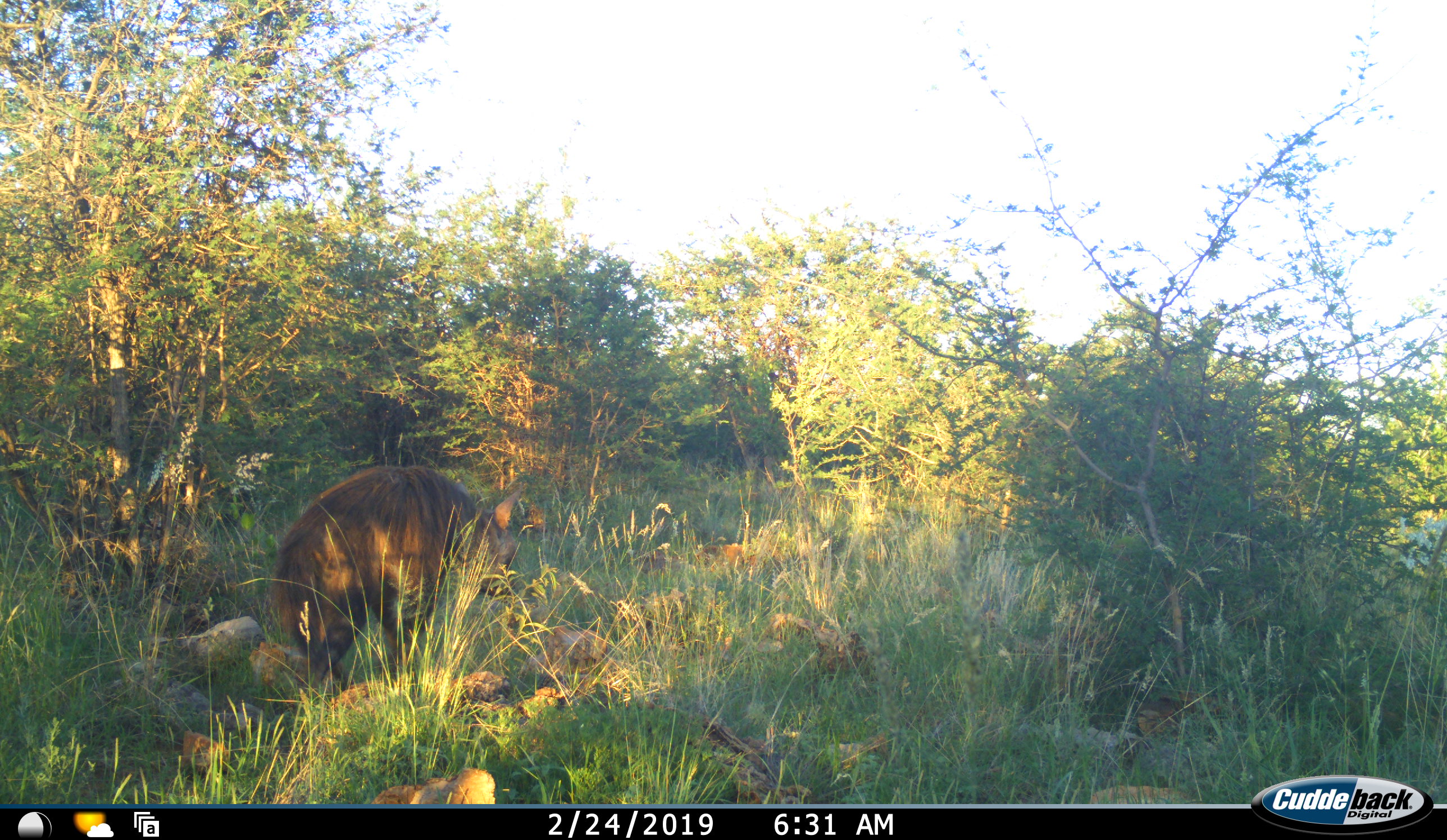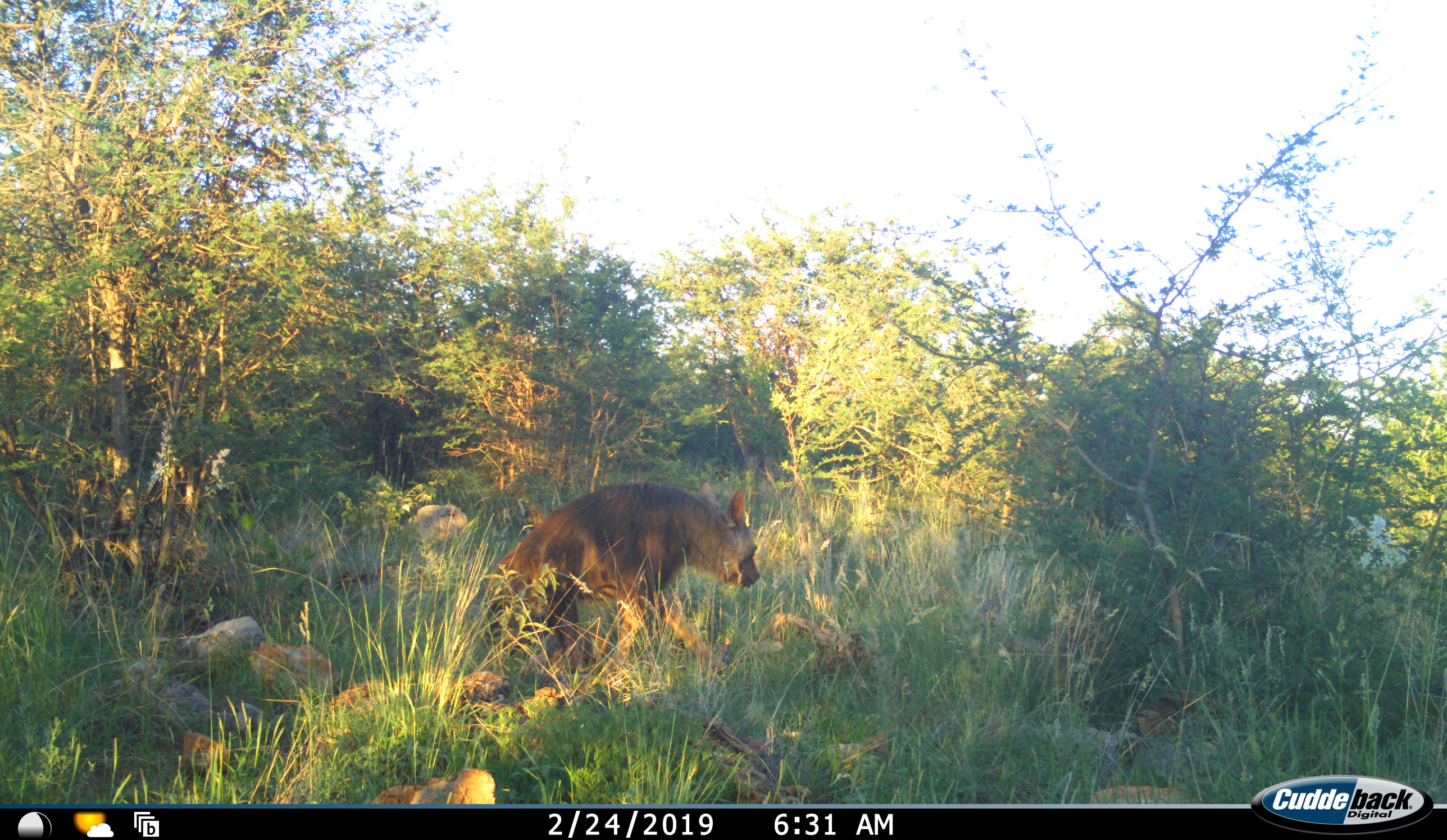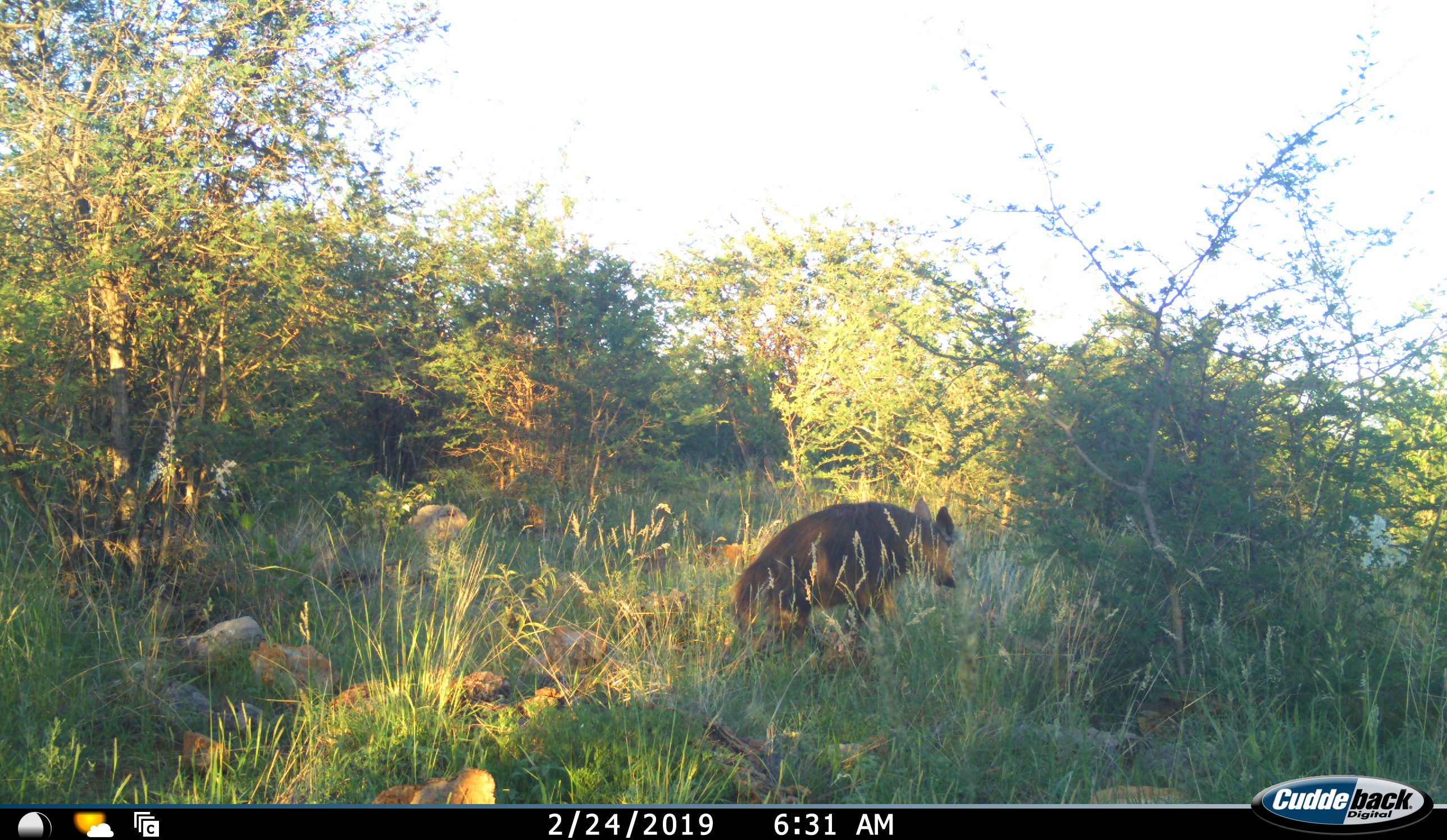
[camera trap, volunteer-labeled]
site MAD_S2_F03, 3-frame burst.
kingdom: Animalia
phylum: Chordata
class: Mammalia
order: Carnivora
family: Hyaenidae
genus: Parahyaena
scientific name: Parahyaena brunnea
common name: brown hyena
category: hyenabrown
Hyenabrown (brown hyena) (Parahyaena brunnea), count 1. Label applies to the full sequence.